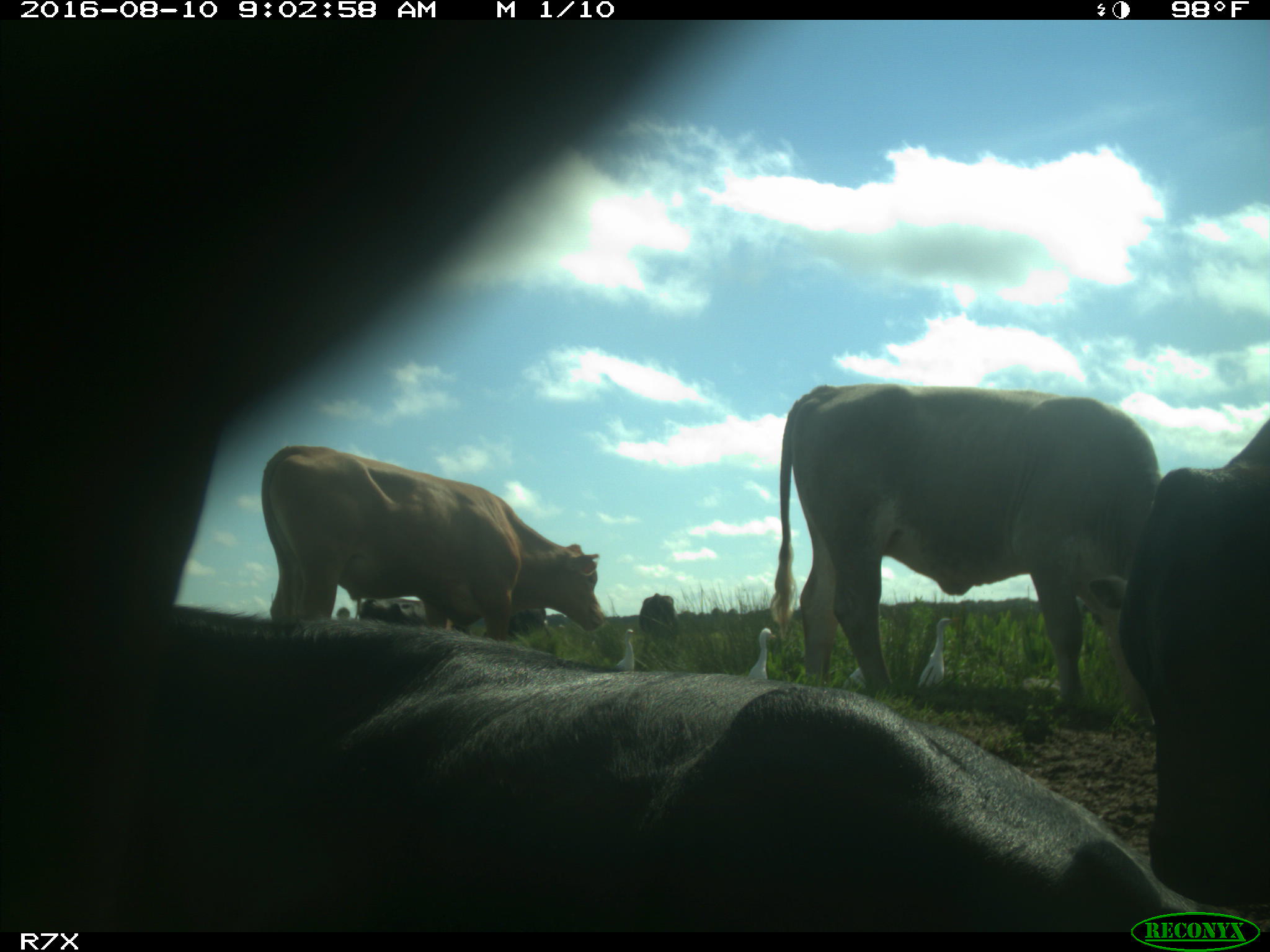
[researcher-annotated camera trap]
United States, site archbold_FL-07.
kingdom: Animalia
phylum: Chordata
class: Mammalia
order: Artiodactyla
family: Bovidae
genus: Bos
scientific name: Bos taurus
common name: domestic cow